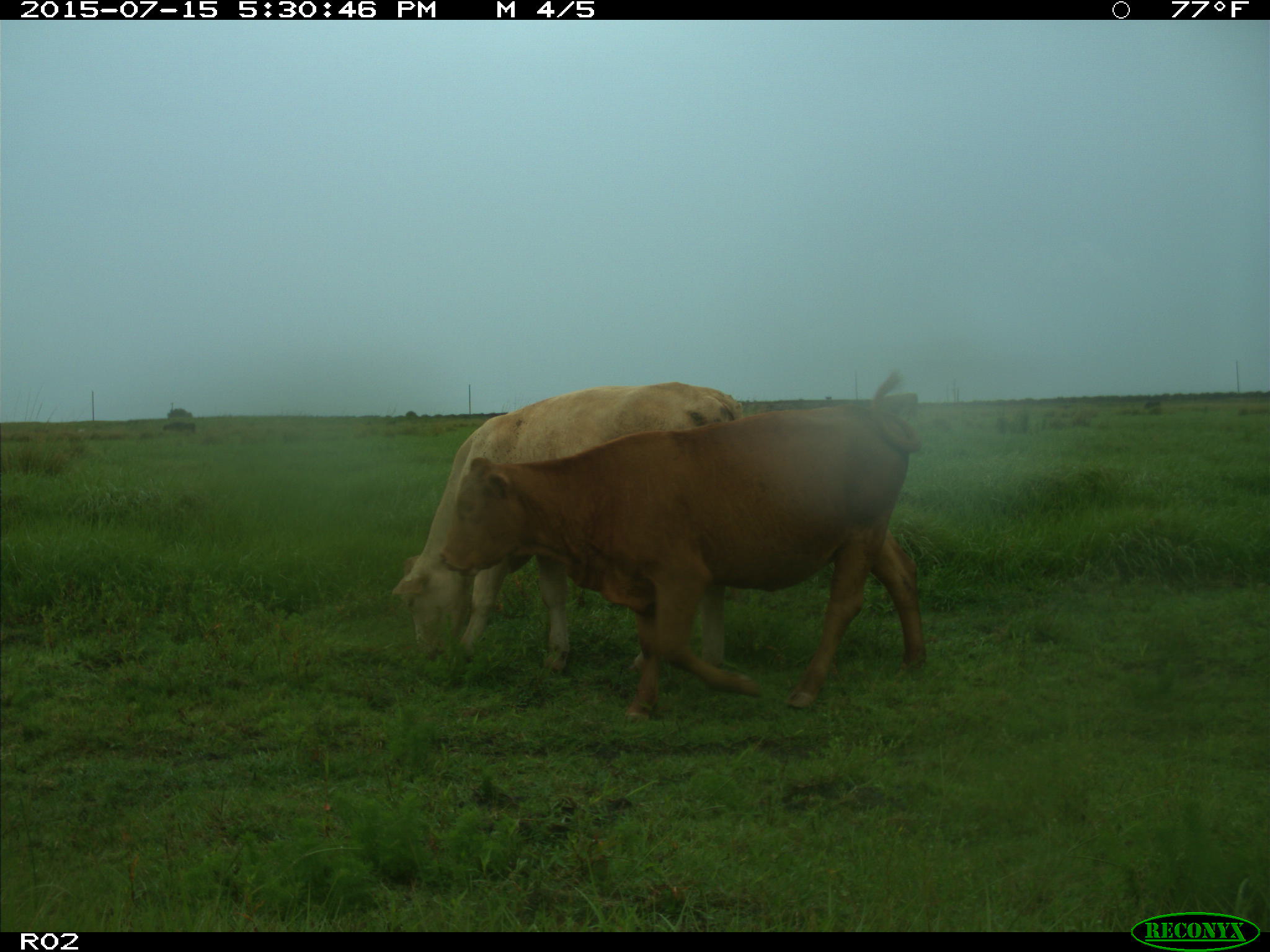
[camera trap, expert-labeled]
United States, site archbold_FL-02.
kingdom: Animalia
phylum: Chordata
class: Mammalia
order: Artiodactyla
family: Bovidae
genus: Bos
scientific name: Bos taurus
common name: domestic cow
Bos taurus (domestic cow).